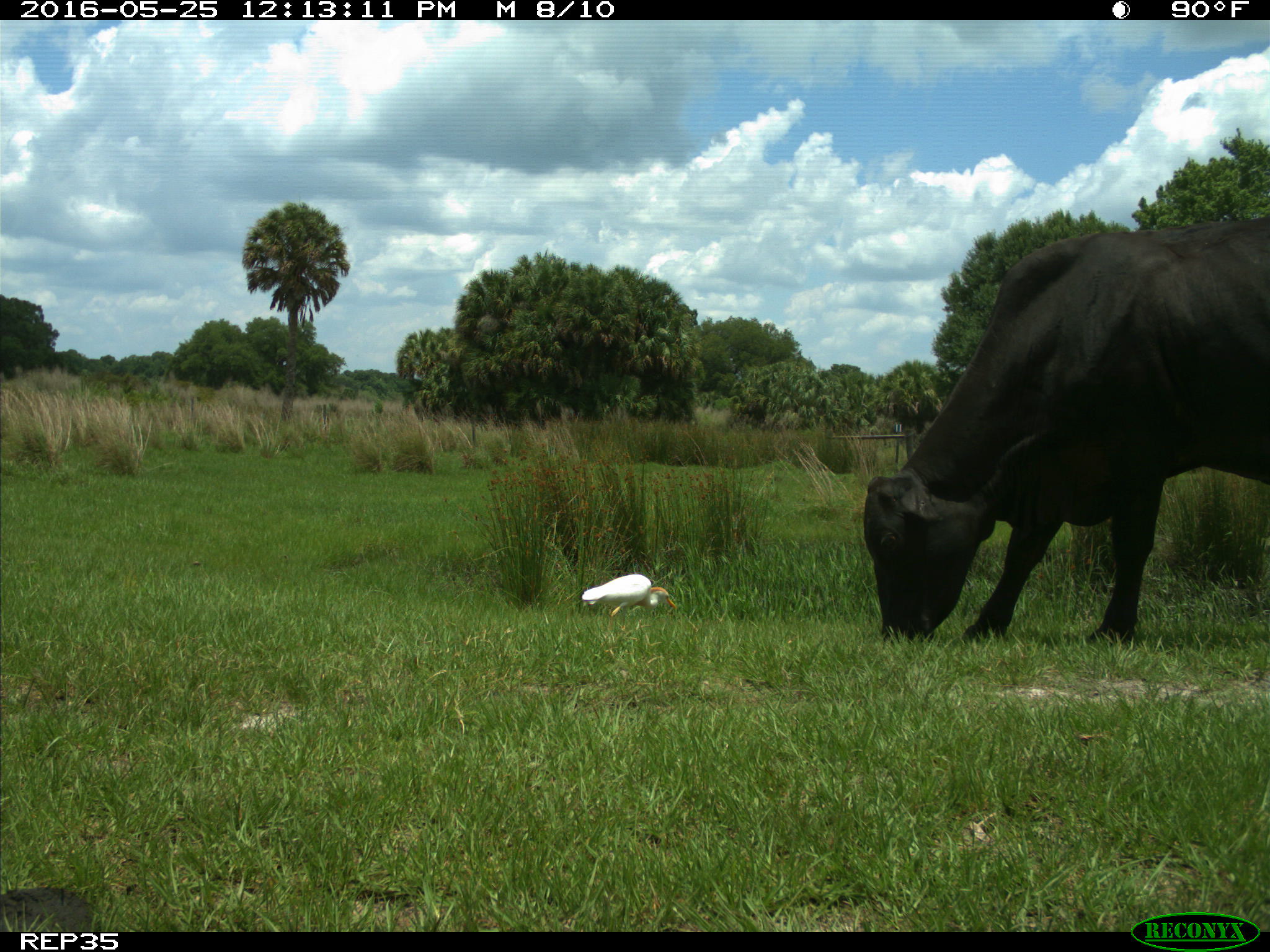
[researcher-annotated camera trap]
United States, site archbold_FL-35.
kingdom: Animalia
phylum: Chordata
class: Mammalia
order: Artiodactyla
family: Bovidae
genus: Bos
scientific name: Bos taurus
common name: domestic cow